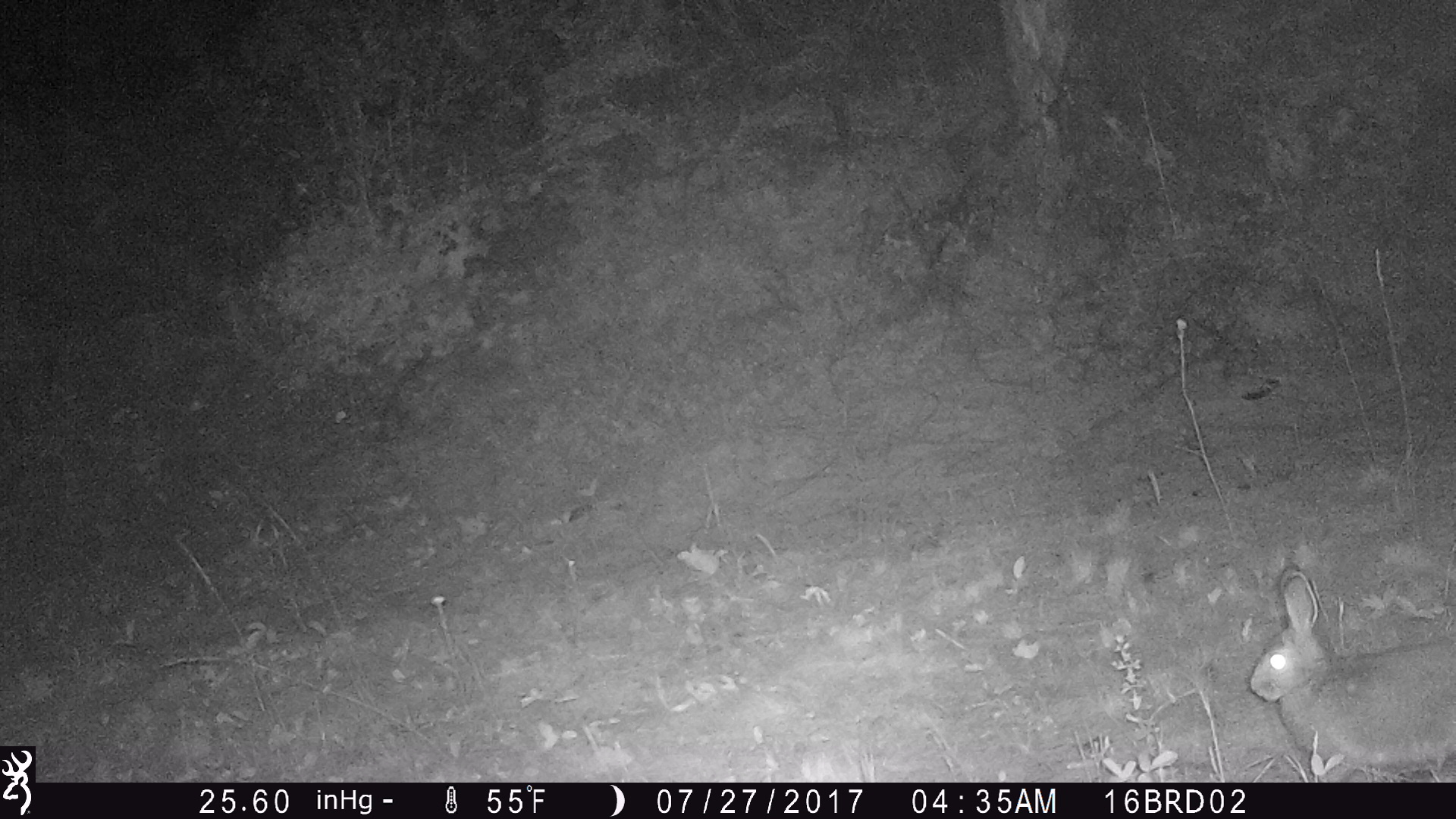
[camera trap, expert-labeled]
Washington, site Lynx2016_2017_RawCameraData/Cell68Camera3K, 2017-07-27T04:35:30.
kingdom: Animalia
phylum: Chordata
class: Mammalia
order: Lagomorpha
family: Leporidae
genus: Lepus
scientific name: Lepus americanus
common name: snowshoe hare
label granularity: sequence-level